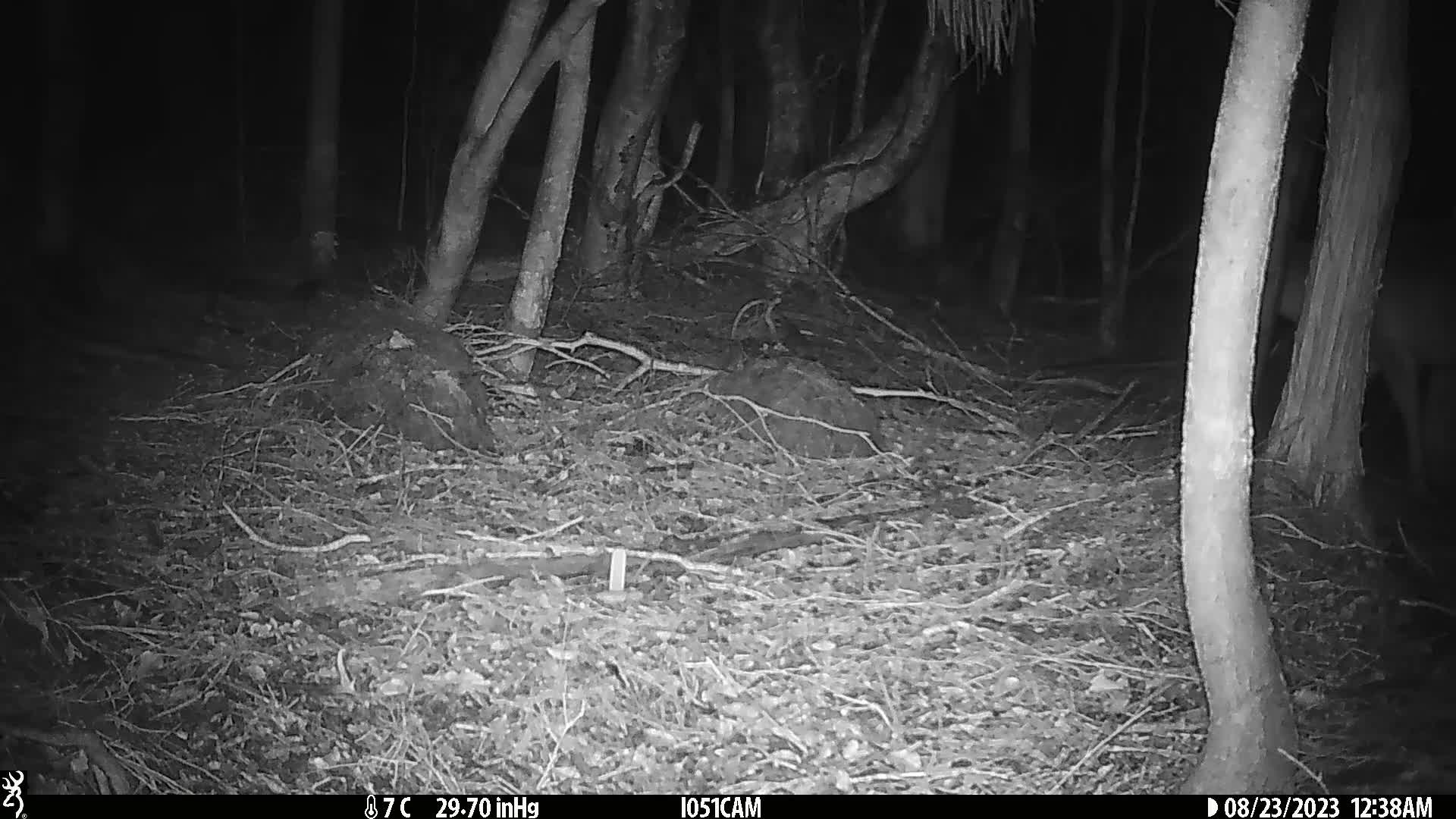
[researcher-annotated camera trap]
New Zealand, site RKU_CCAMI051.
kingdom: Animalia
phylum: Chordata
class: Mammalia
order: Artiodactyla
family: Cervidae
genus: Odocoileus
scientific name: Odocoileus virginianus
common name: white-tailed deer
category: white tailed deer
White tailed deer (white-tailed deer) (Odocoileus virginianus).